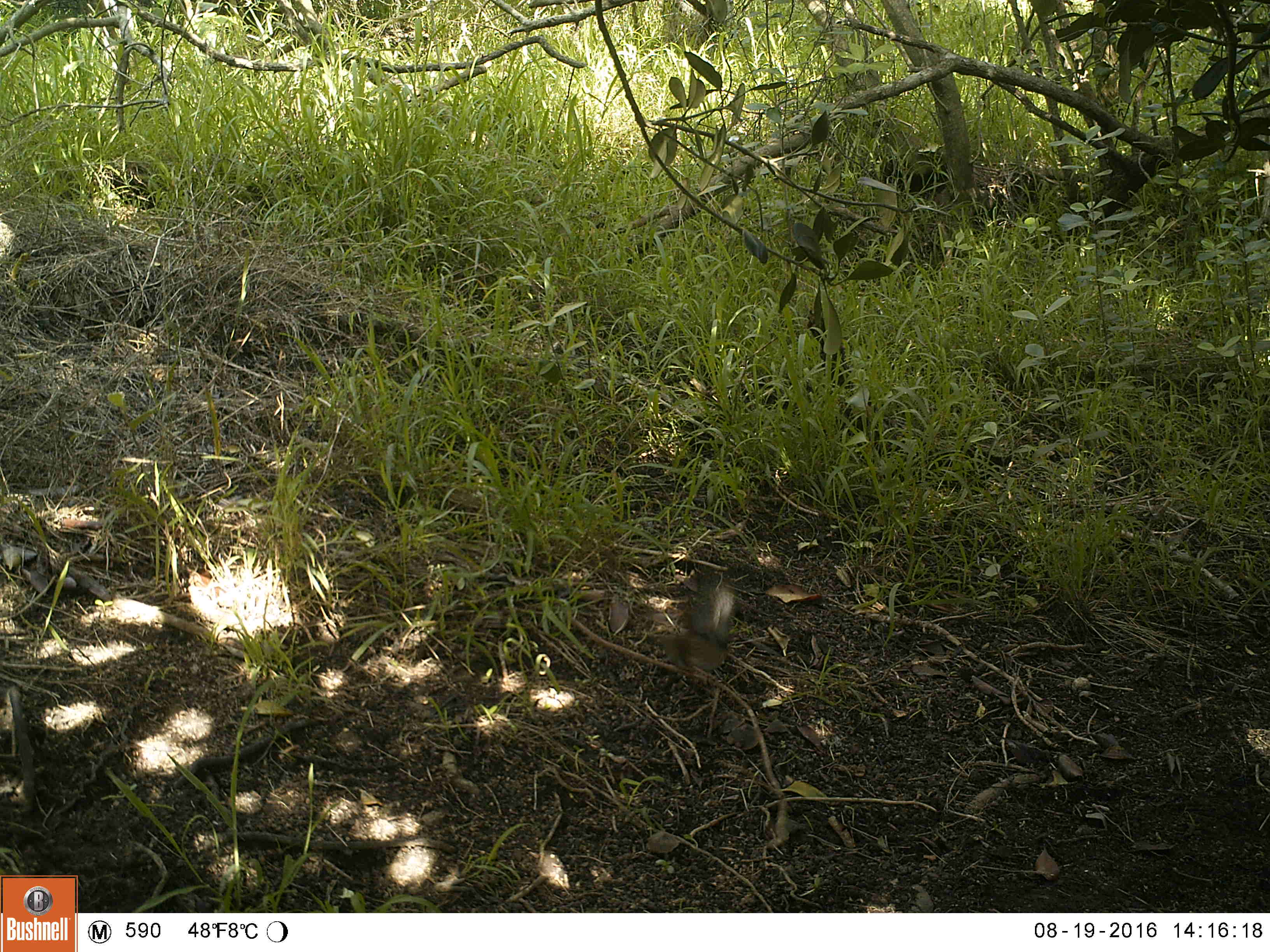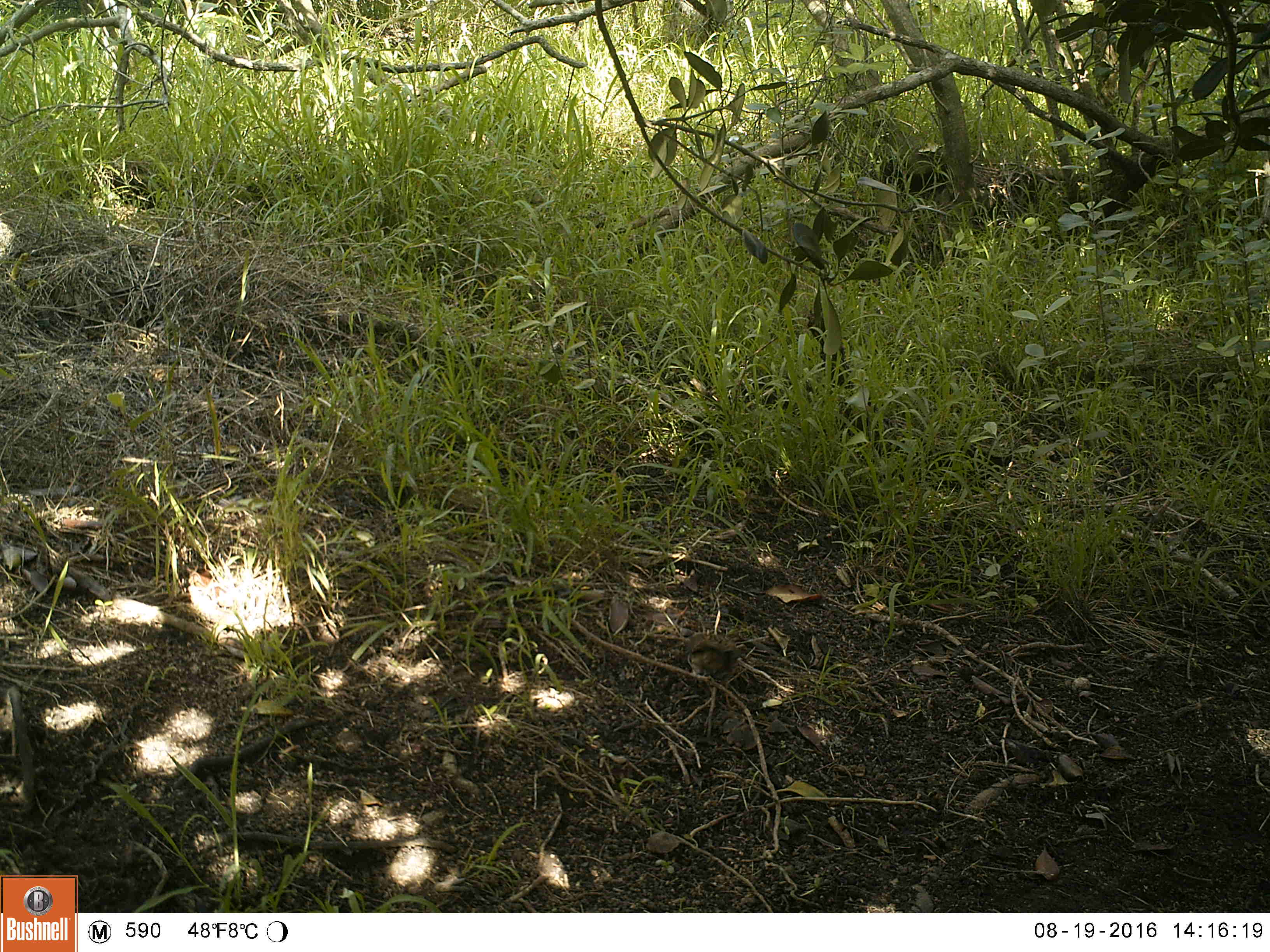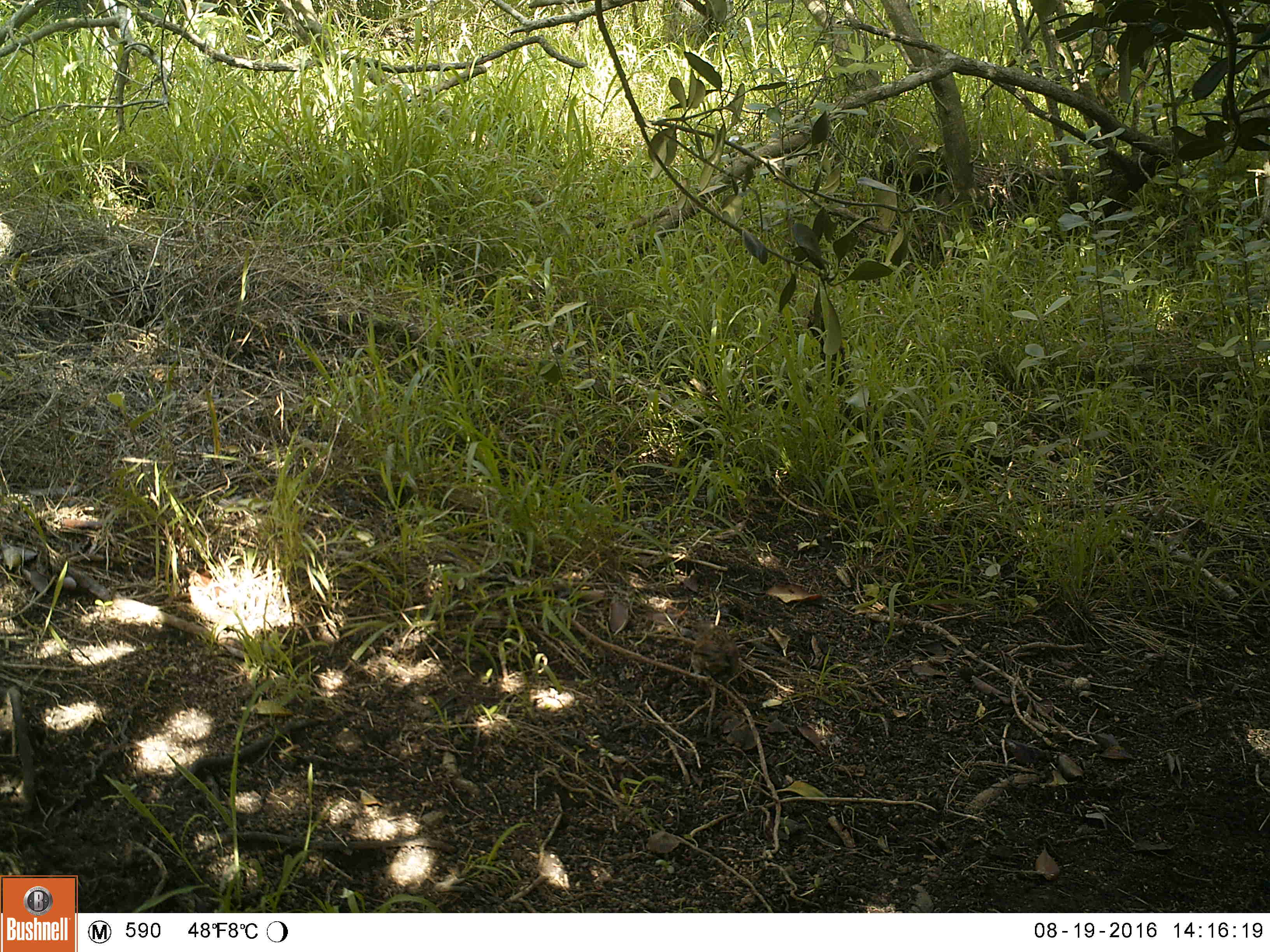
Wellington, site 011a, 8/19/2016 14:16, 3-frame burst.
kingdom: Animalia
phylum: Chordata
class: Aves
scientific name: Aves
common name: bird